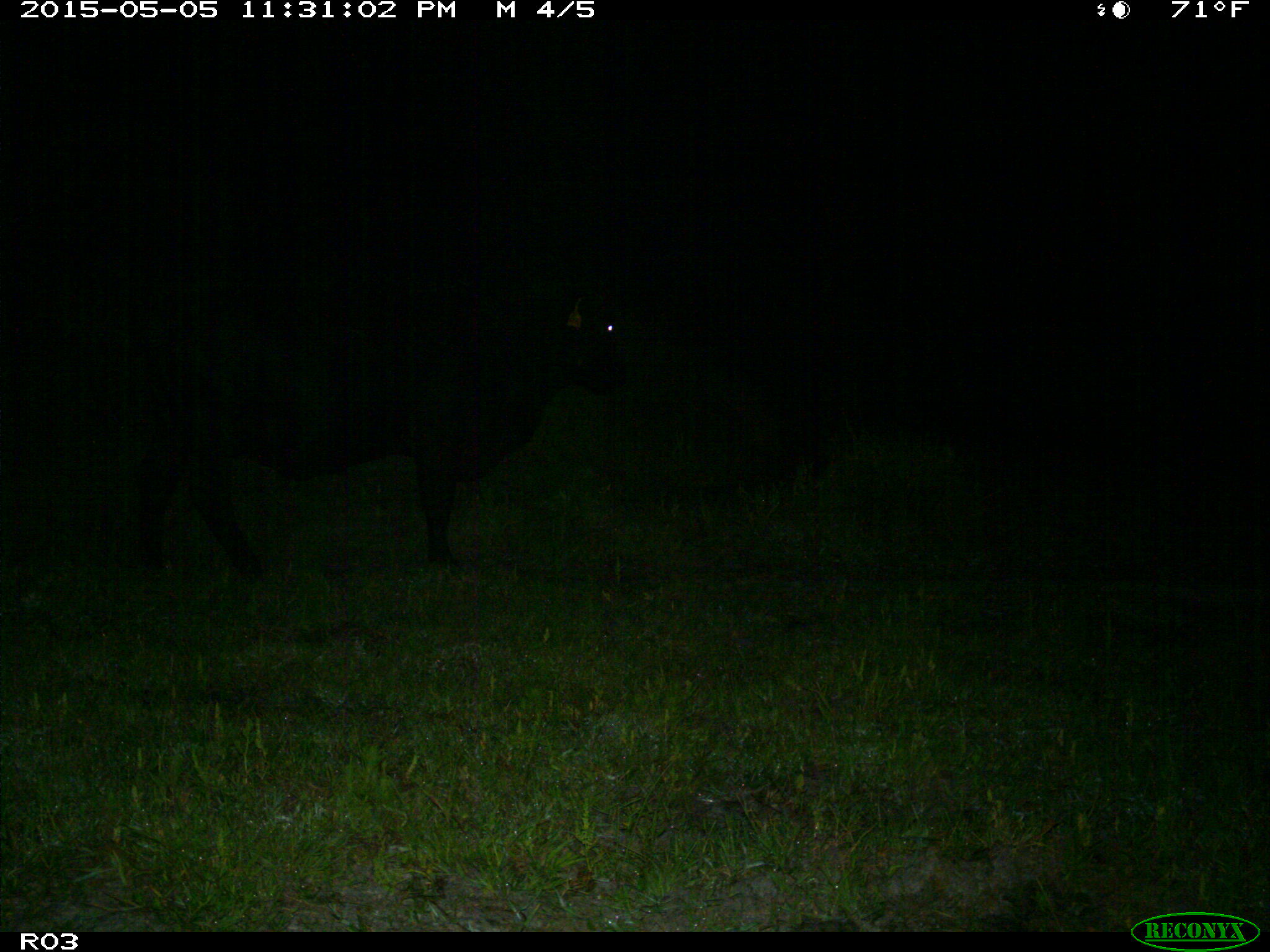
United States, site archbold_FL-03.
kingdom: Animalia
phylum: Chordata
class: Mammalia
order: Artiodactyla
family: Bovidae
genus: Bos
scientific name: Bos taurus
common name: domestic cow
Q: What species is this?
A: Bos taurus (domestic cow).